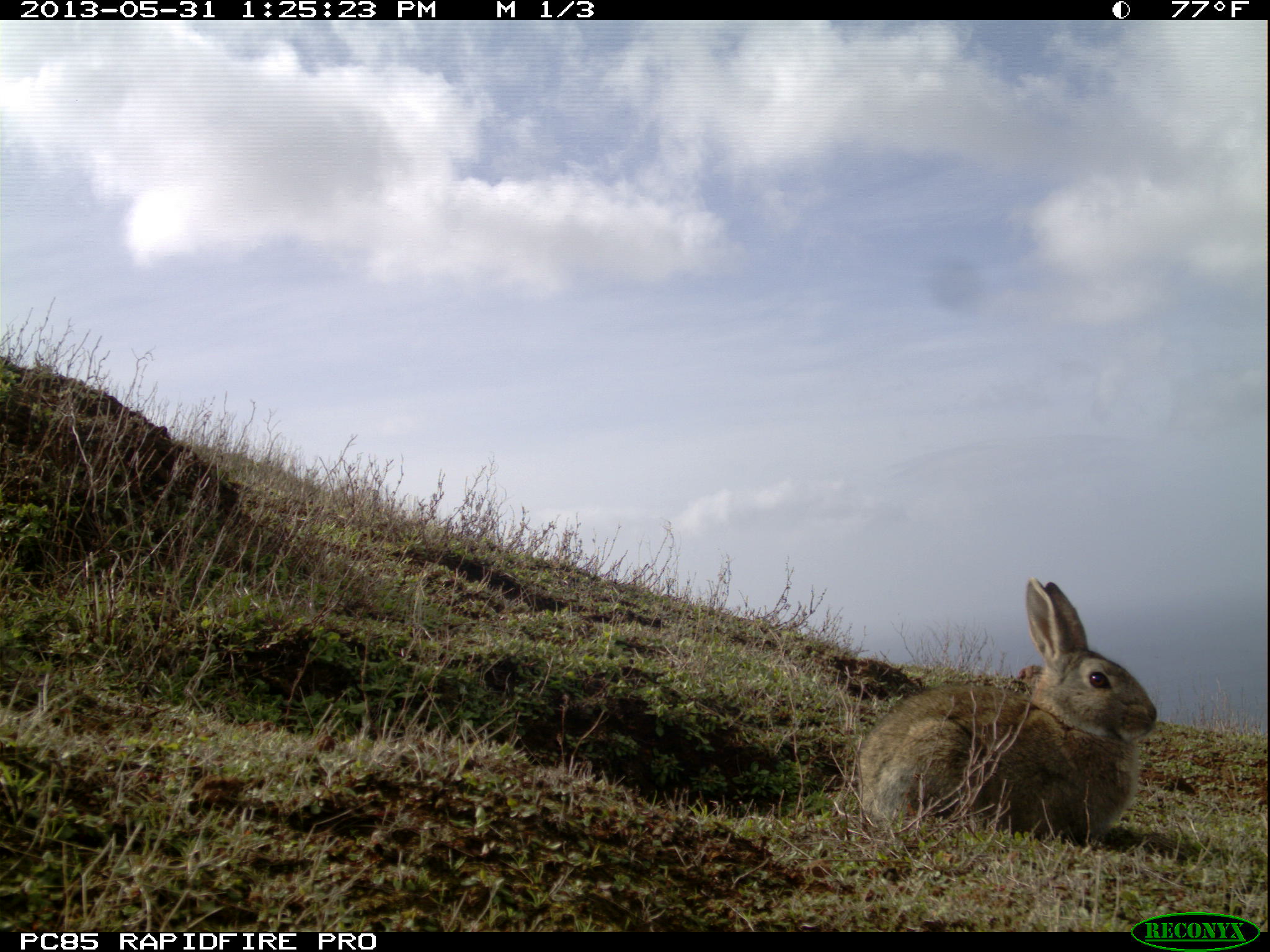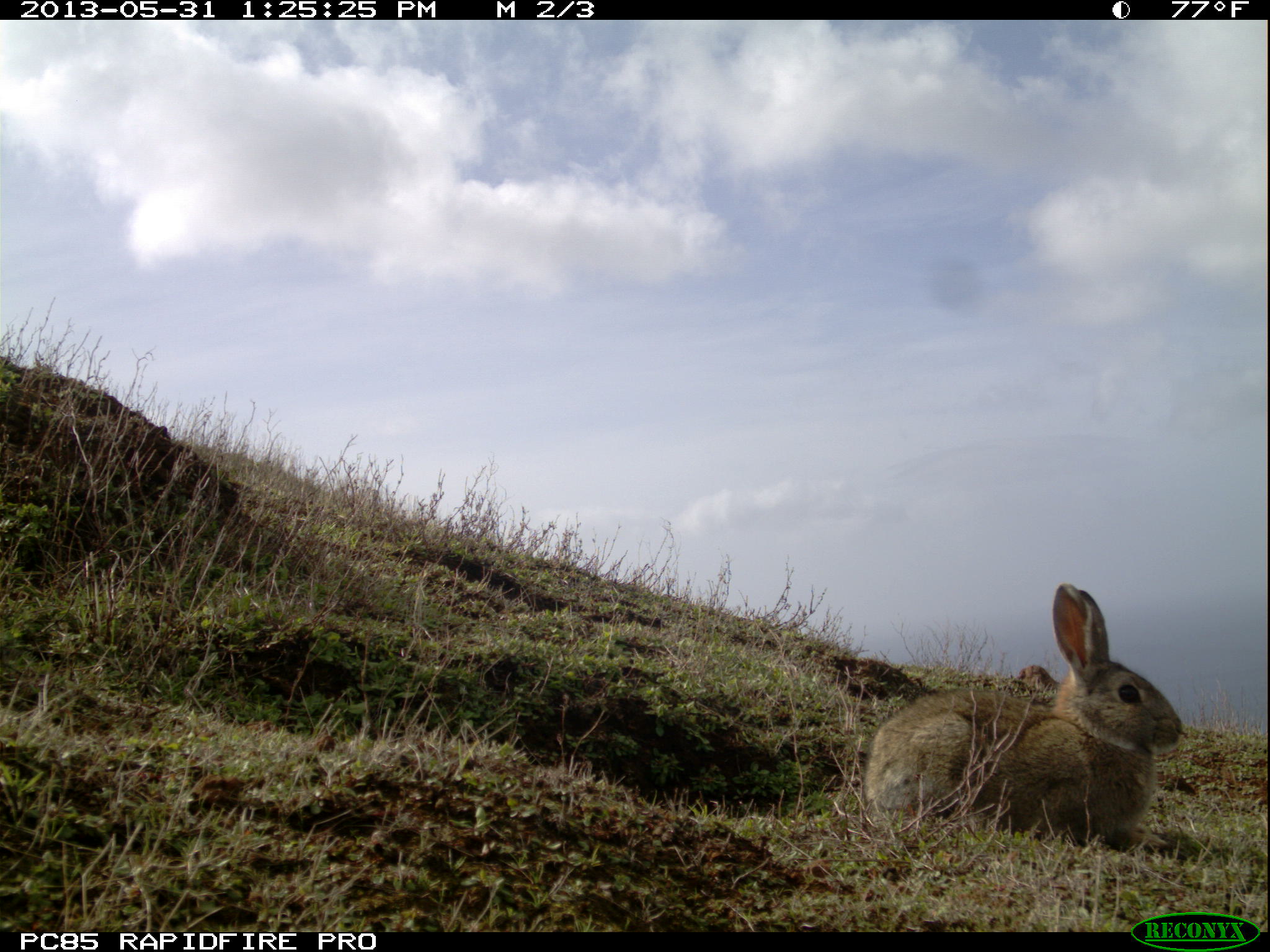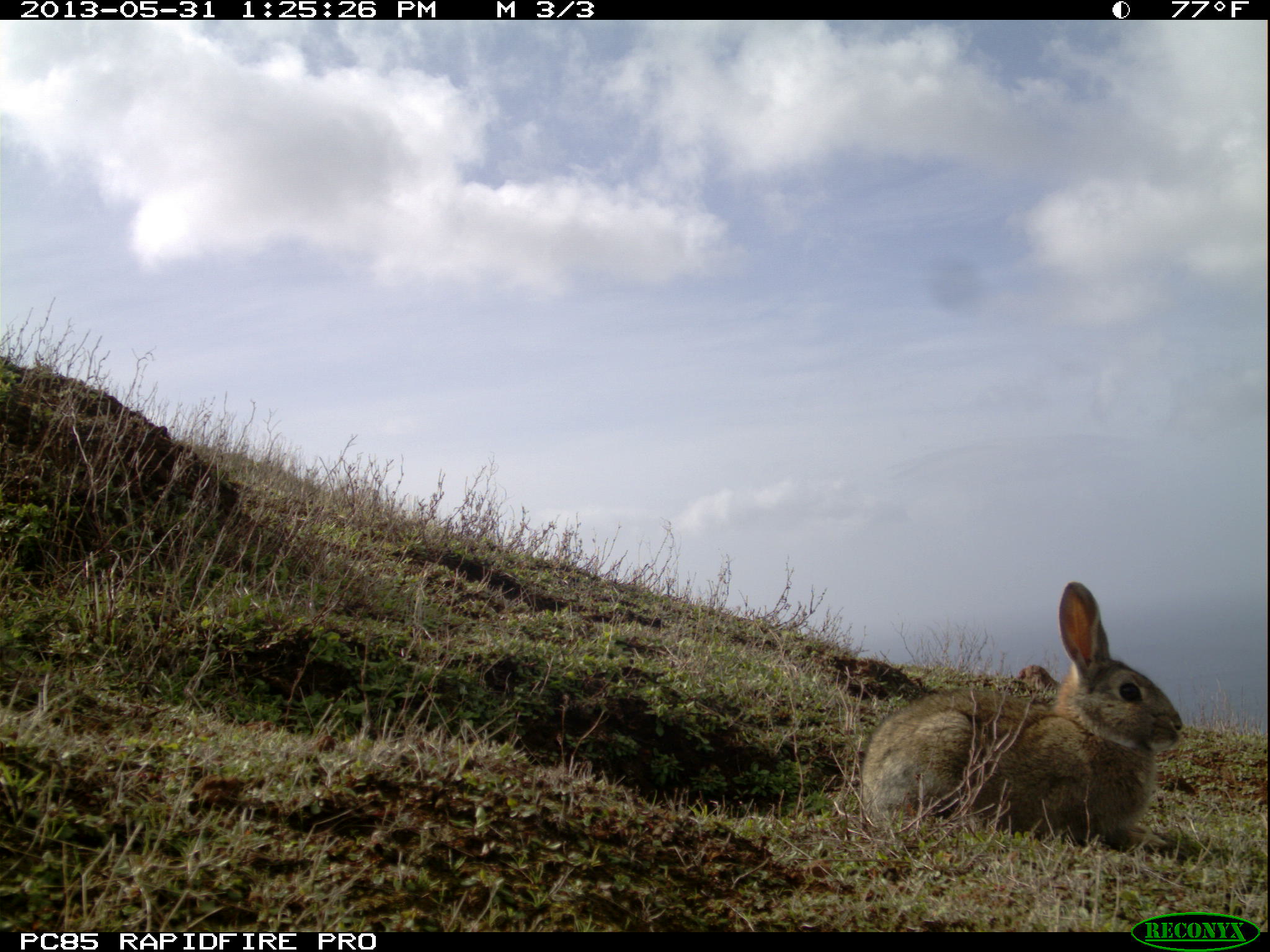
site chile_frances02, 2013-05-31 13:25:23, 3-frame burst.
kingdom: Animalia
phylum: Chordata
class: Mammalia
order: Lagomorpha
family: Leporidae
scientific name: Leporidae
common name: rabbits and hares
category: rabbit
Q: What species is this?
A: Rabbit (rabbits and hares) (Leporidae).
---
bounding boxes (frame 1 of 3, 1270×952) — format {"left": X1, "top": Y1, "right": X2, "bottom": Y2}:
rabbit: {"left": 849, "top": 573, "right": 1160, "bottom": 848}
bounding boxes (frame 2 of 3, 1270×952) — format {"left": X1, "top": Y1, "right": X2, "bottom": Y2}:
rabbit: {"left": 857, "top": 579, "right": 1188, "bottom": 853}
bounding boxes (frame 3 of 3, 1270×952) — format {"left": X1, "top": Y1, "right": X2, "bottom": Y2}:
rabbit: {"left": 851, "top": 578, "right": 1187, "bottom": 853}